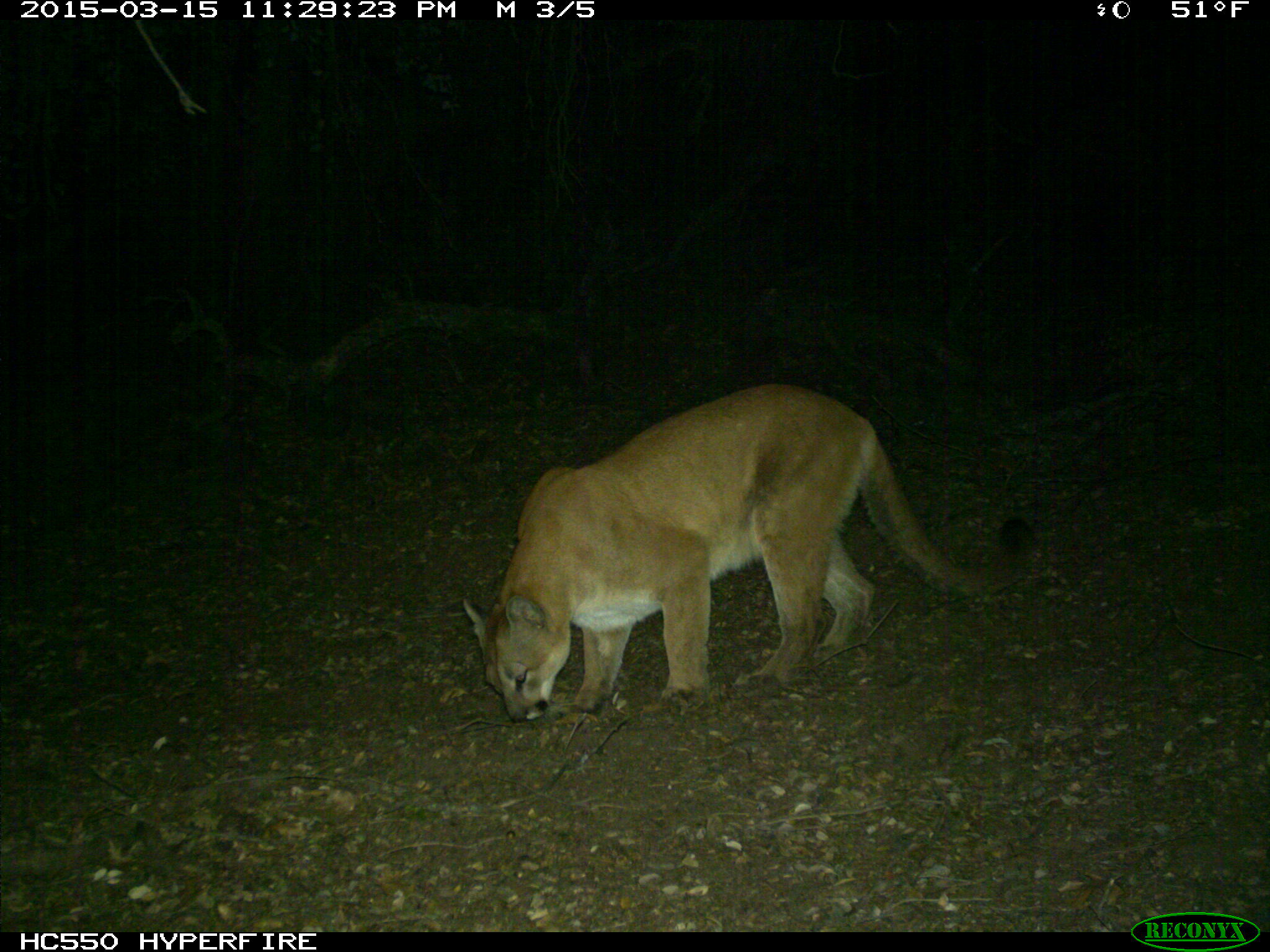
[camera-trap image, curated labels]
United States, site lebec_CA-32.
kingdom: Animalia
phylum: Chordata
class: Mammalia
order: Carnivora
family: Felidae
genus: Puma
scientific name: Puma concolor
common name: mountain lion